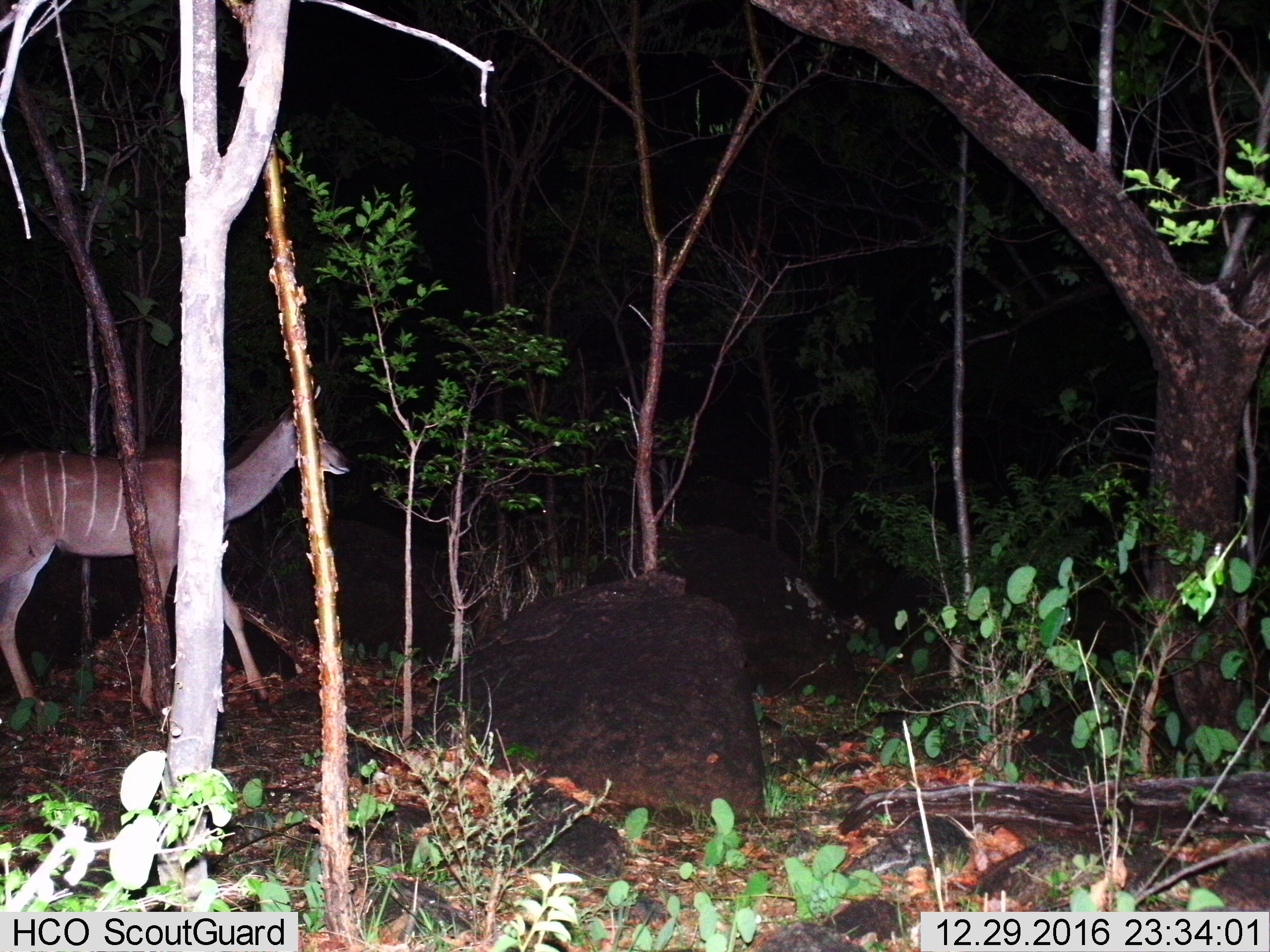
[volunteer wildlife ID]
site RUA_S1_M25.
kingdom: Animalia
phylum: Chordata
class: Mammalia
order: Artiodactyla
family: Bovidae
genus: Tragelaphus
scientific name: Tragelaphus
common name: kudu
Kudu (Tragelaphus), count 1. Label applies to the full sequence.